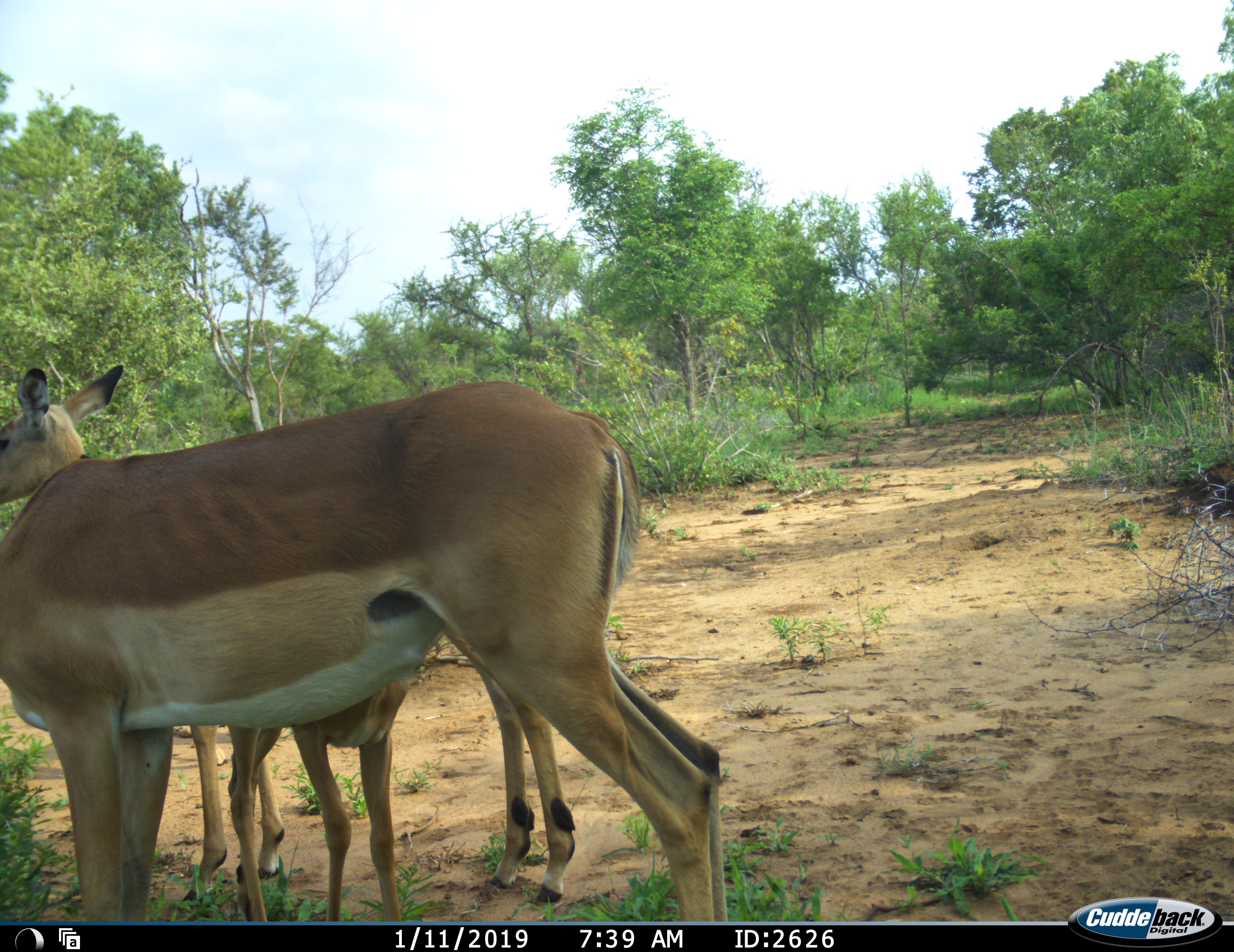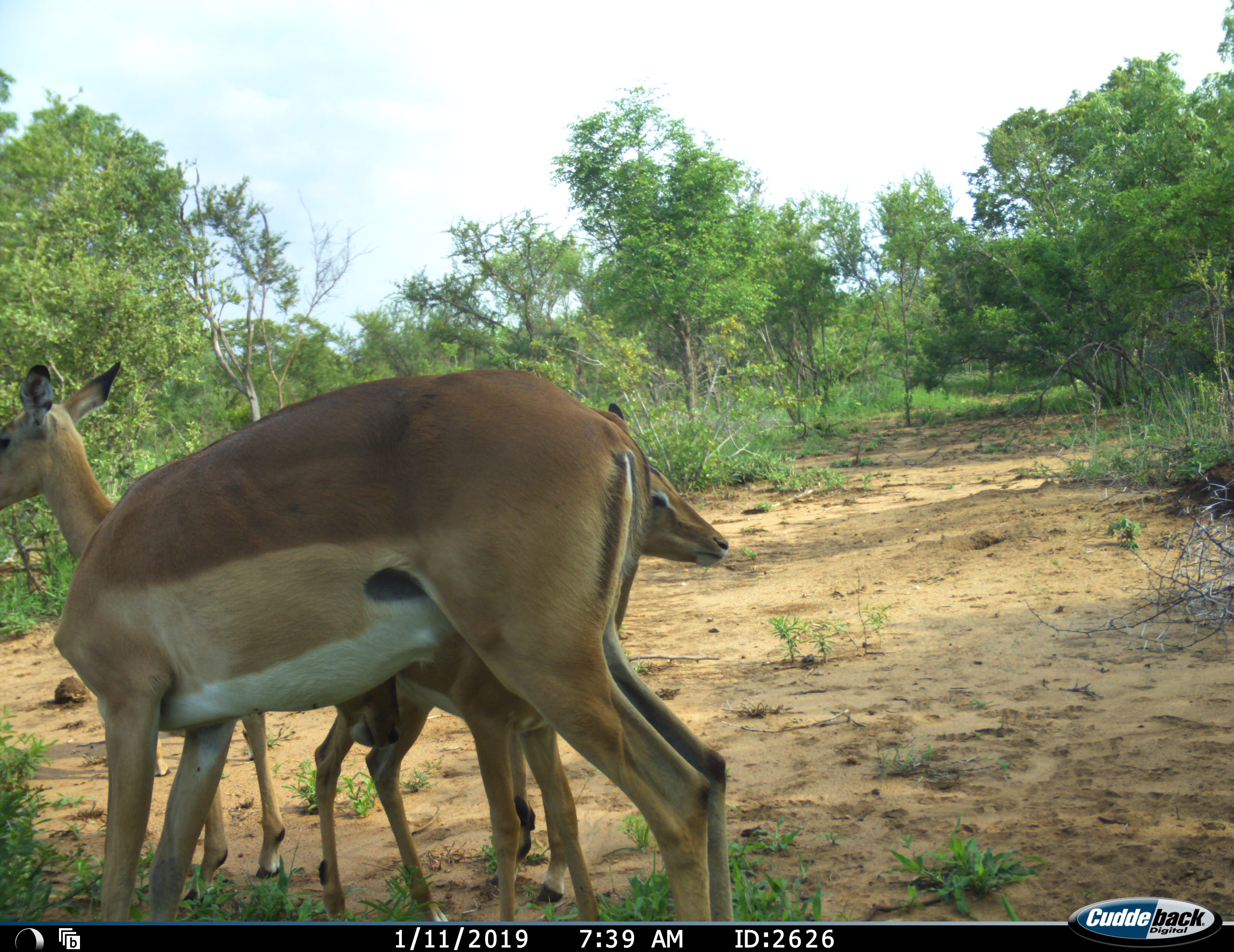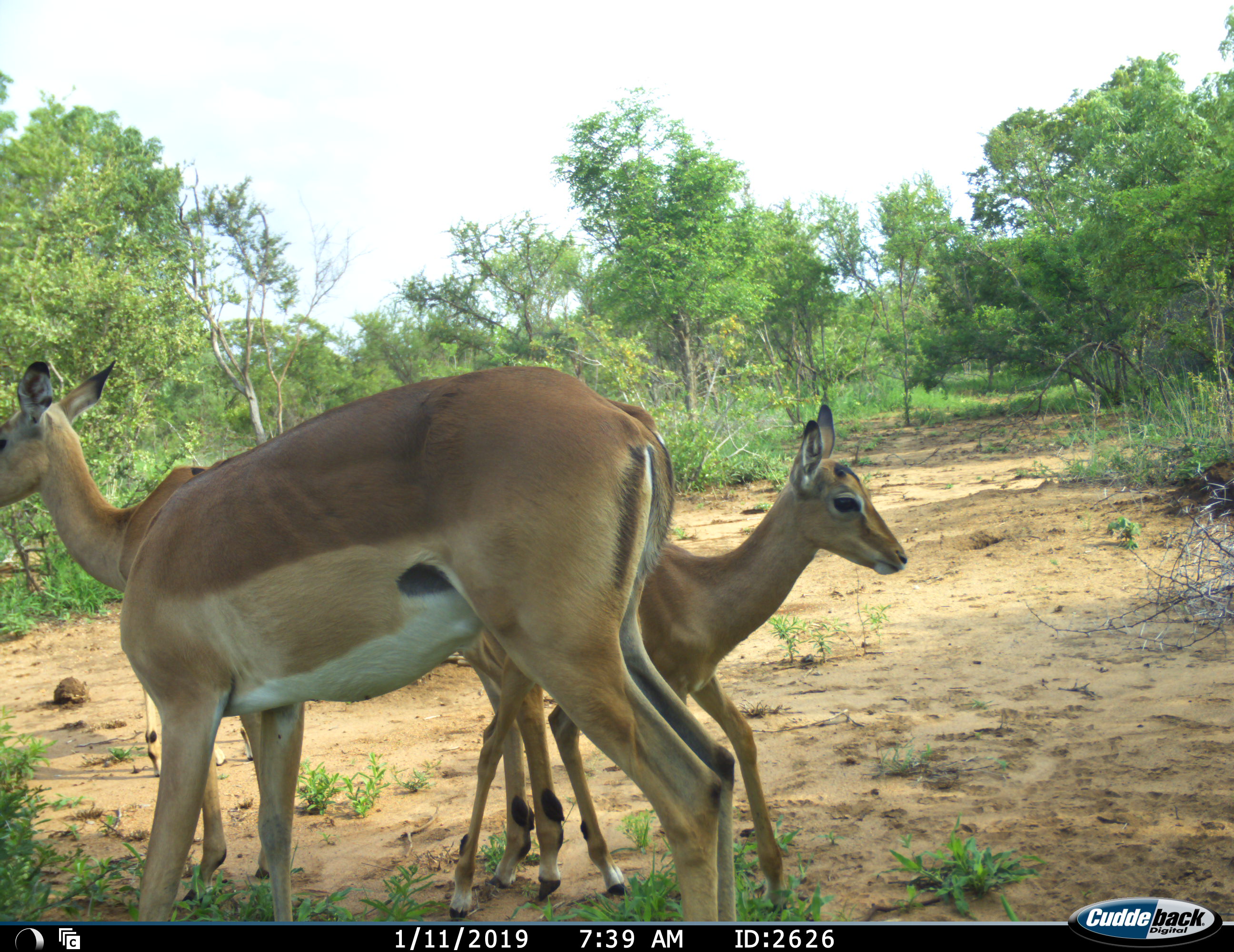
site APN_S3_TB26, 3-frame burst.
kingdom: Animalia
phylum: Chordata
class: Mammalia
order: Artiodactyla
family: Bovidae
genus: Aepyceros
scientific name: Aepyceros melampus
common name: impala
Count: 3.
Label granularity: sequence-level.